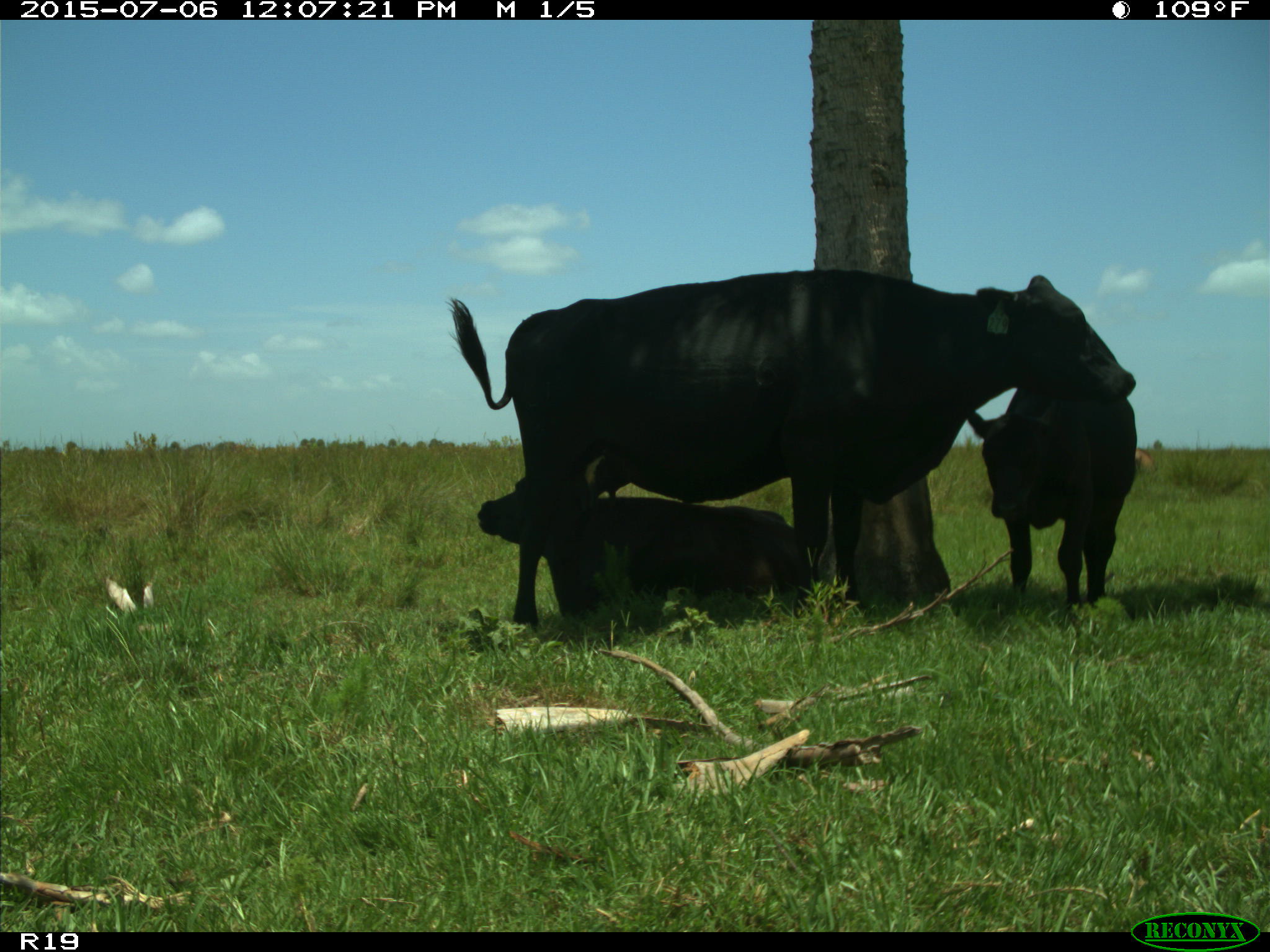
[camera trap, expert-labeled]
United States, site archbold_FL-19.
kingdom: Animalia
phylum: Chordata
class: Mammalia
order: Artiodactyla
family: Bovidae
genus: Bos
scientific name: Bos taurus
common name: domestic cow